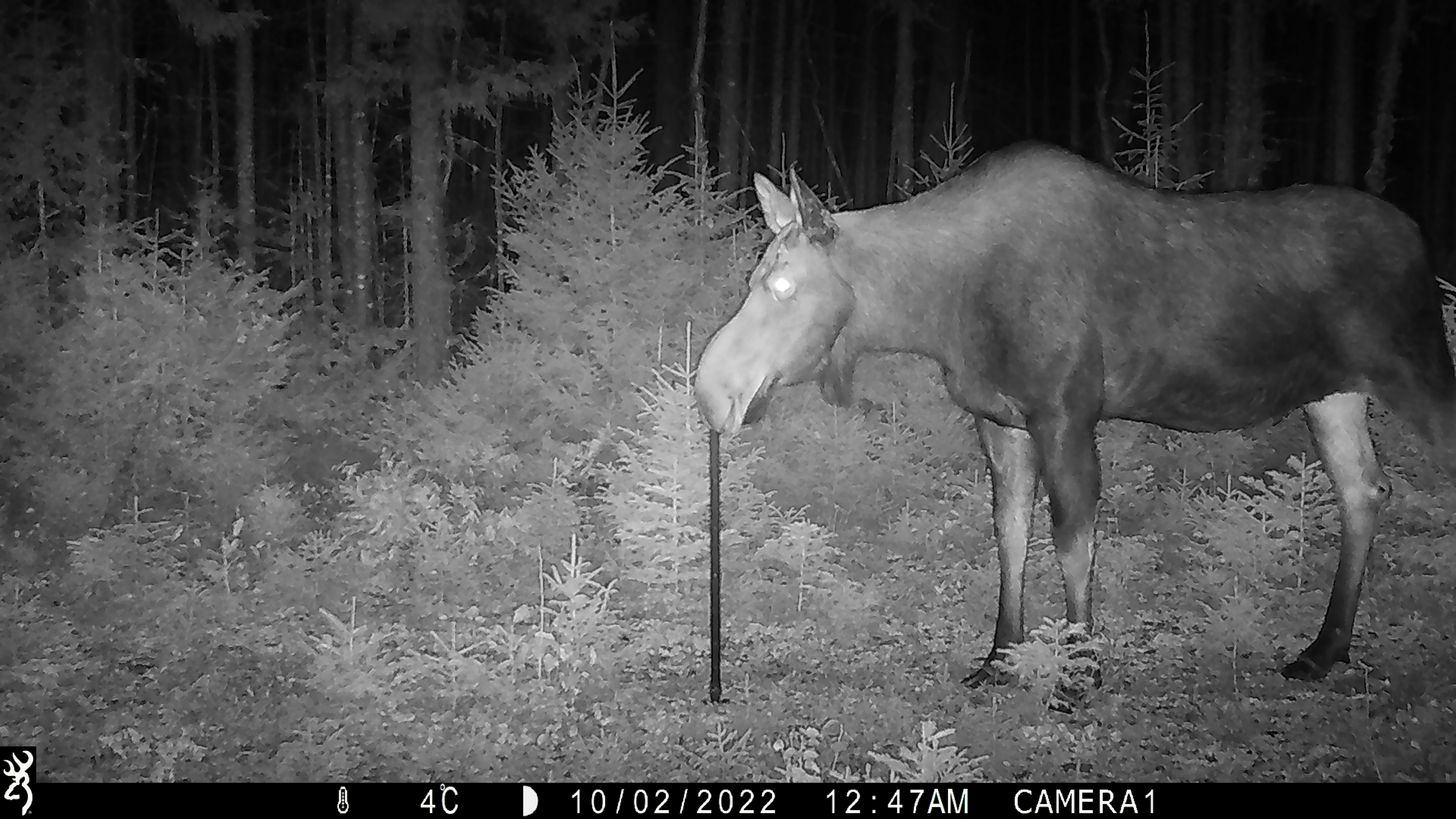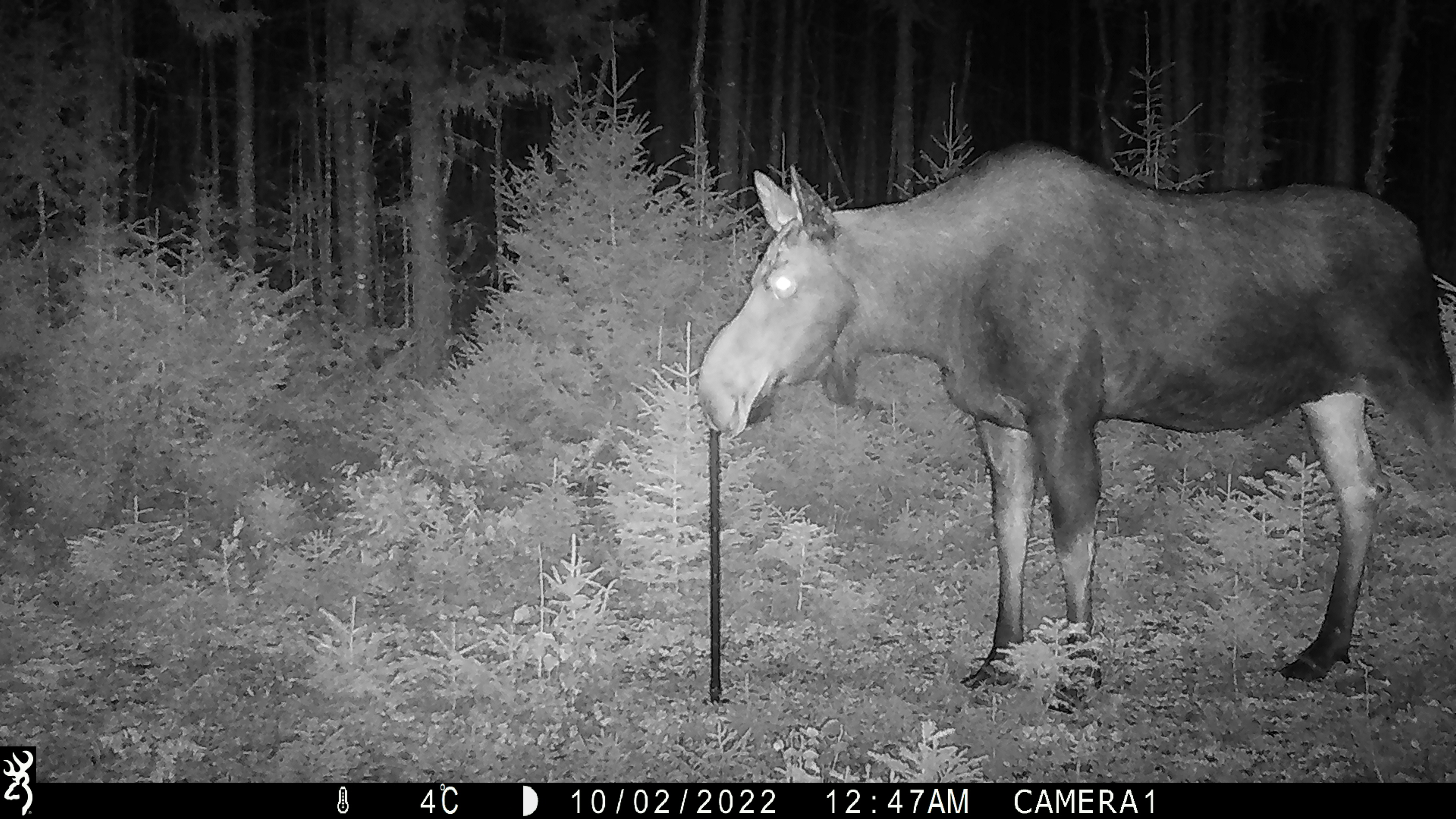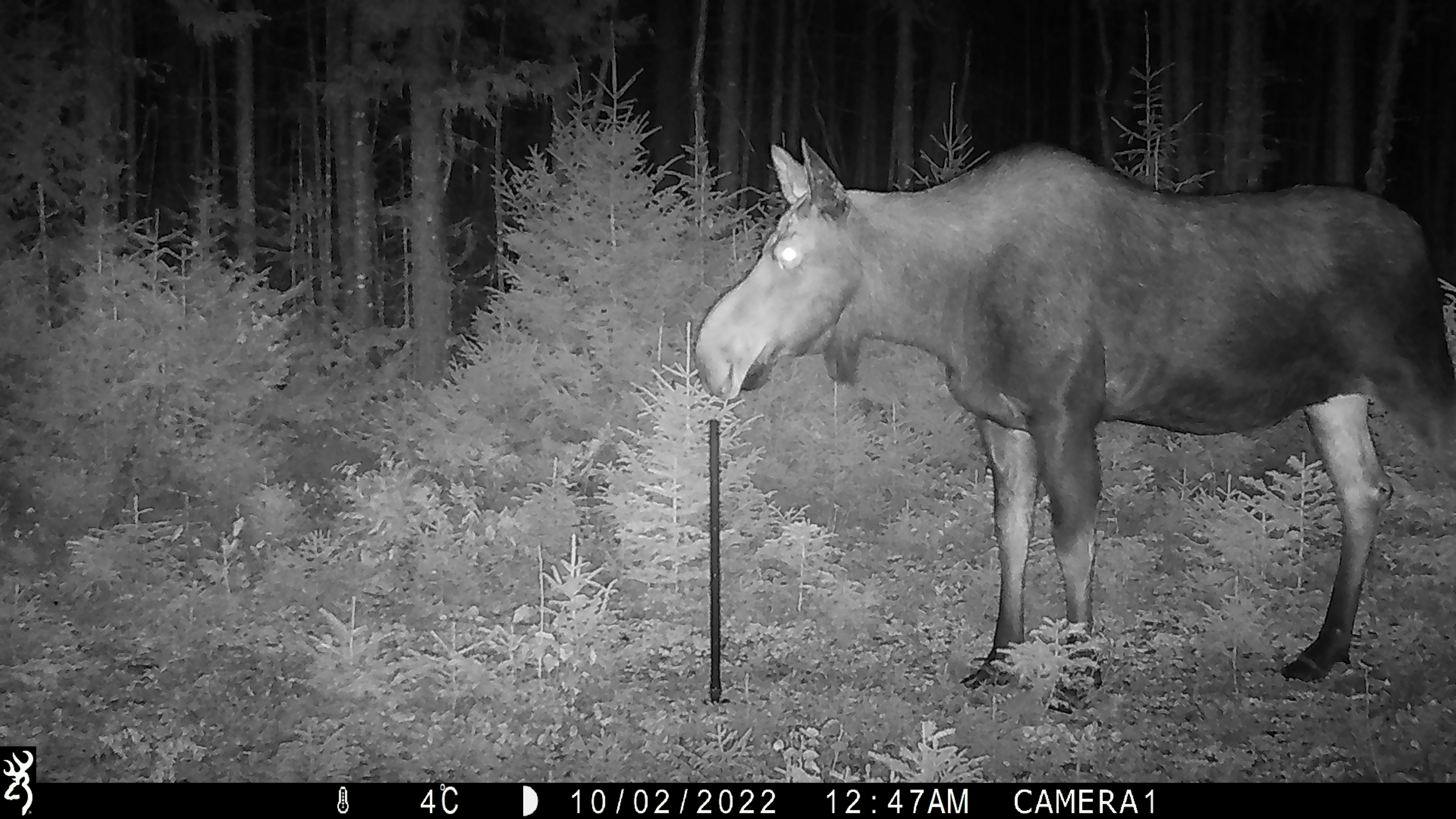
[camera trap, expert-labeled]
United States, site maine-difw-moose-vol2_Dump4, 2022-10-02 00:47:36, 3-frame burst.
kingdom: Animalia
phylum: Chordata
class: Mammalia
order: Artiodactyla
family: Cervidae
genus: Alces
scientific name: Alces alces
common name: moose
Moose (Alces alces).